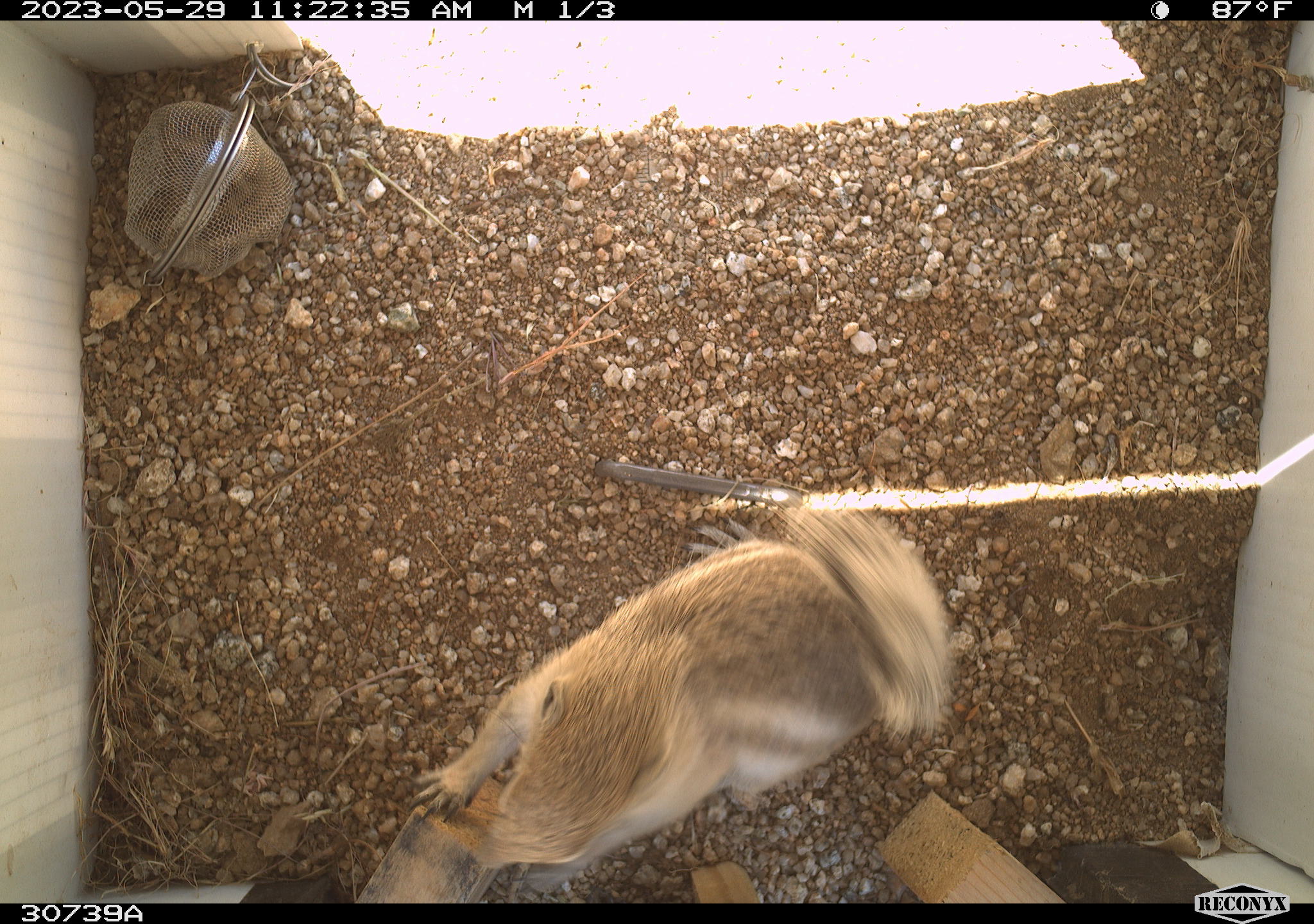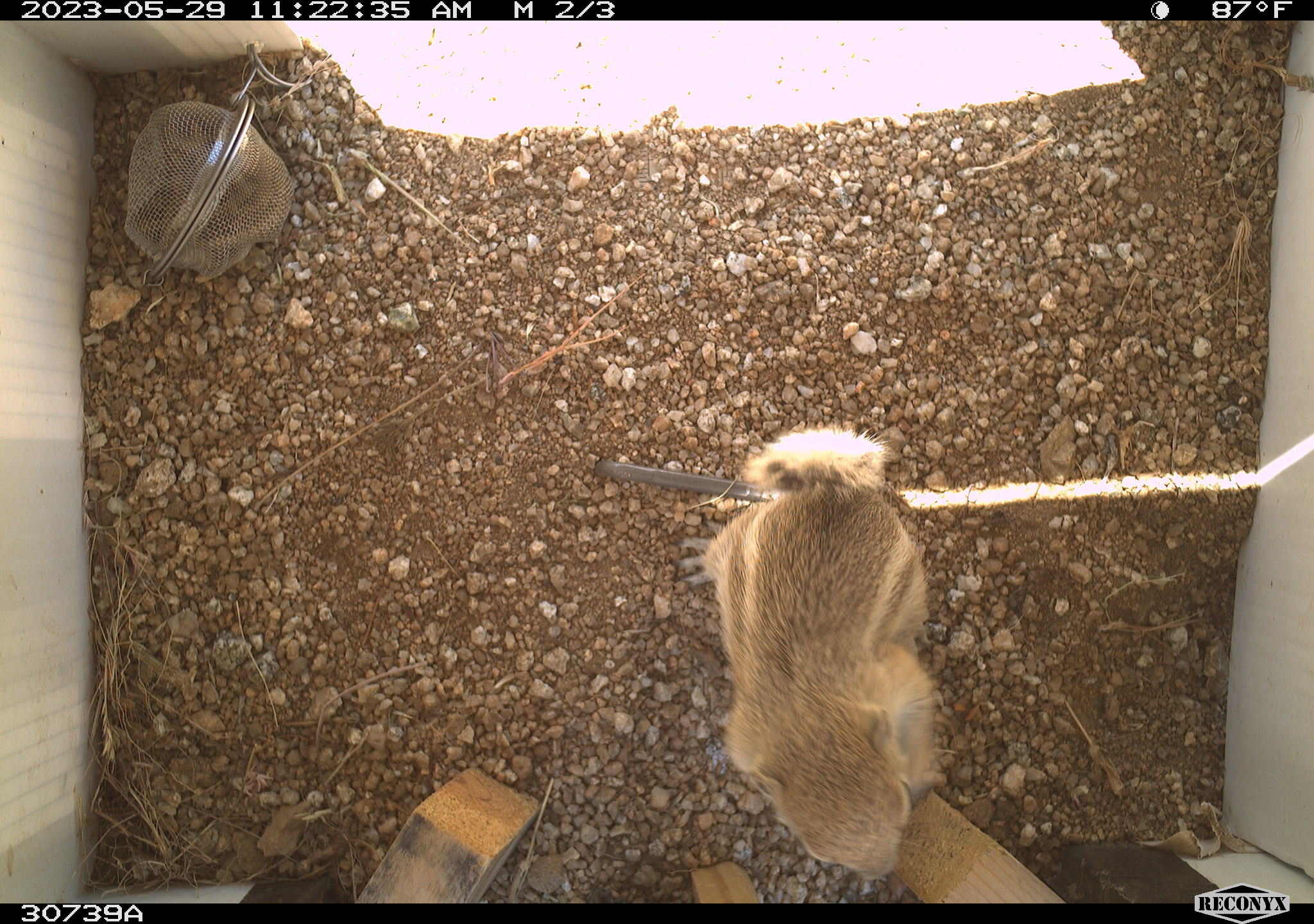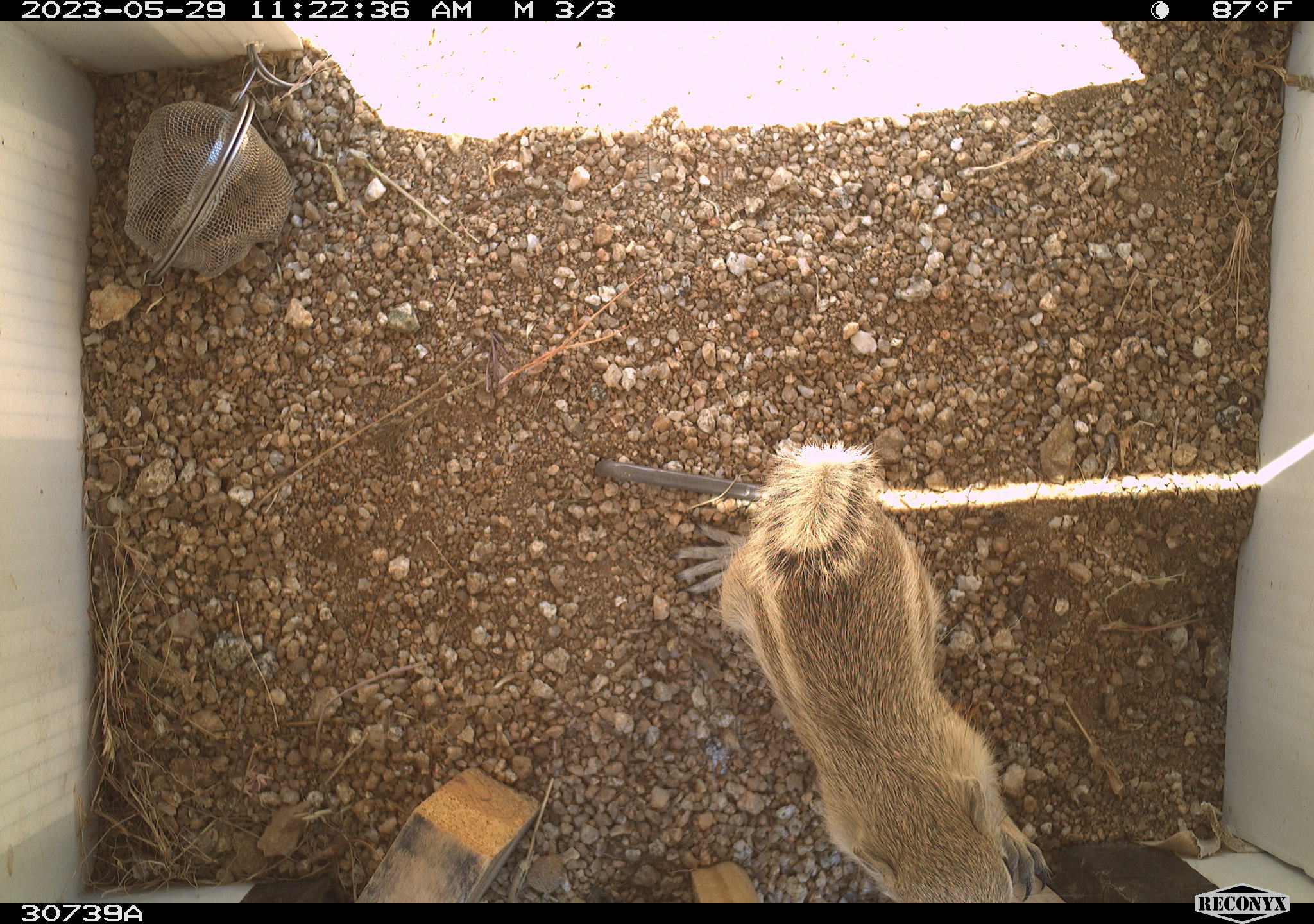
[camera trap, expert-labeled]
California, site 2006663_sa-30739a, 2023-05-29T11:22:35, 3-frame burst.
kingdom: Animalia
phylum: Chordata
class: Mammalia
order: Rodentia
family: Sciuridae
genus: Ammospermophilus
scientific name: Ammospermophilus leucurus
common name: white-tailed antelope squirrel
White-tailed antelope squirrel (Ammospermophilus leucurus).